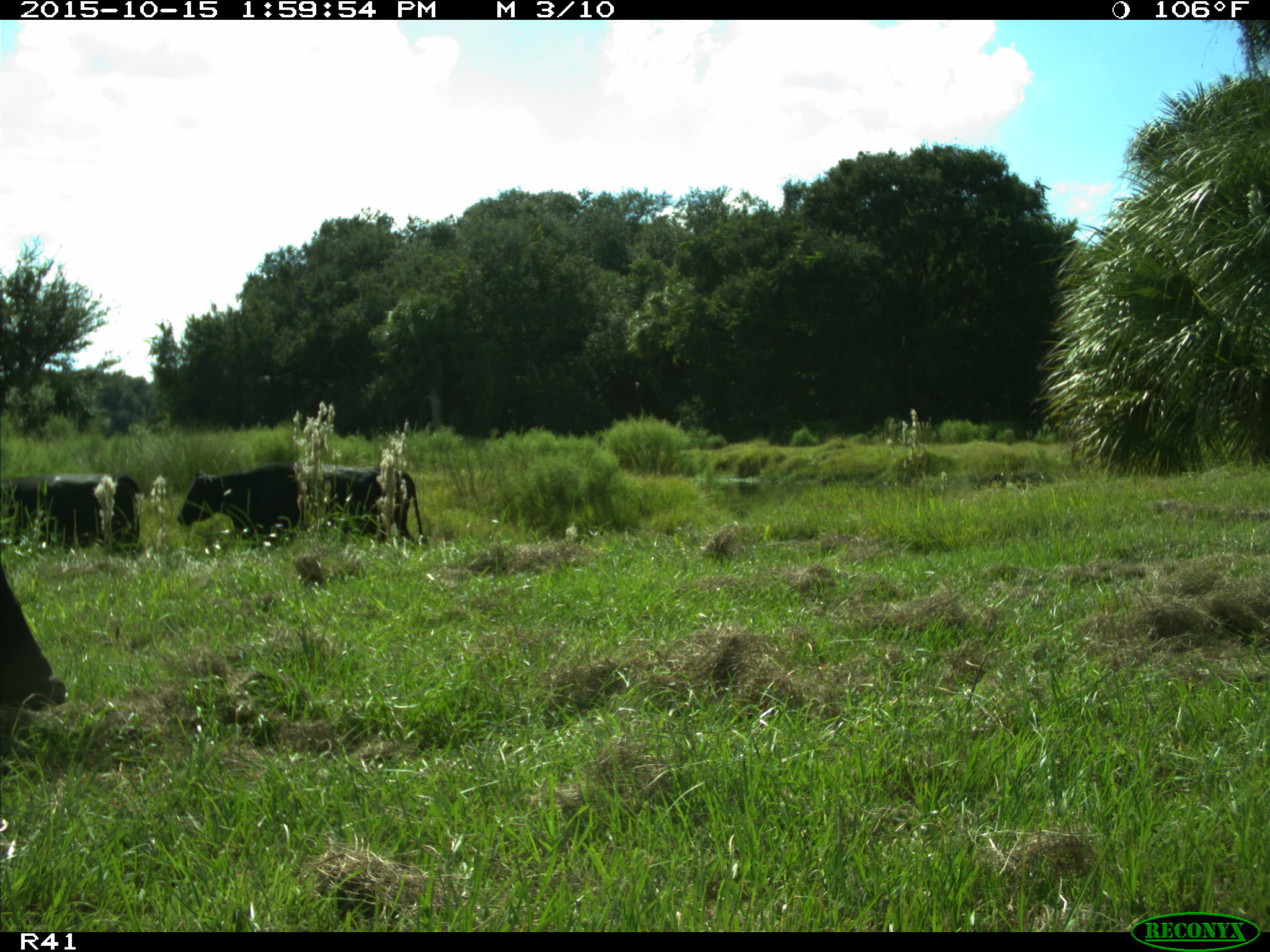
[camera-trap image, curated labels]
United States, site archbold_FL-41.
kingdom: Animalia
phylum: Chordata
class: Mammalia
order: Artiodactyla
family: Bovidae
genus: Bos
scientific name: Bos taurus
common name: domestic cow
Bos taurus (domestic cow).